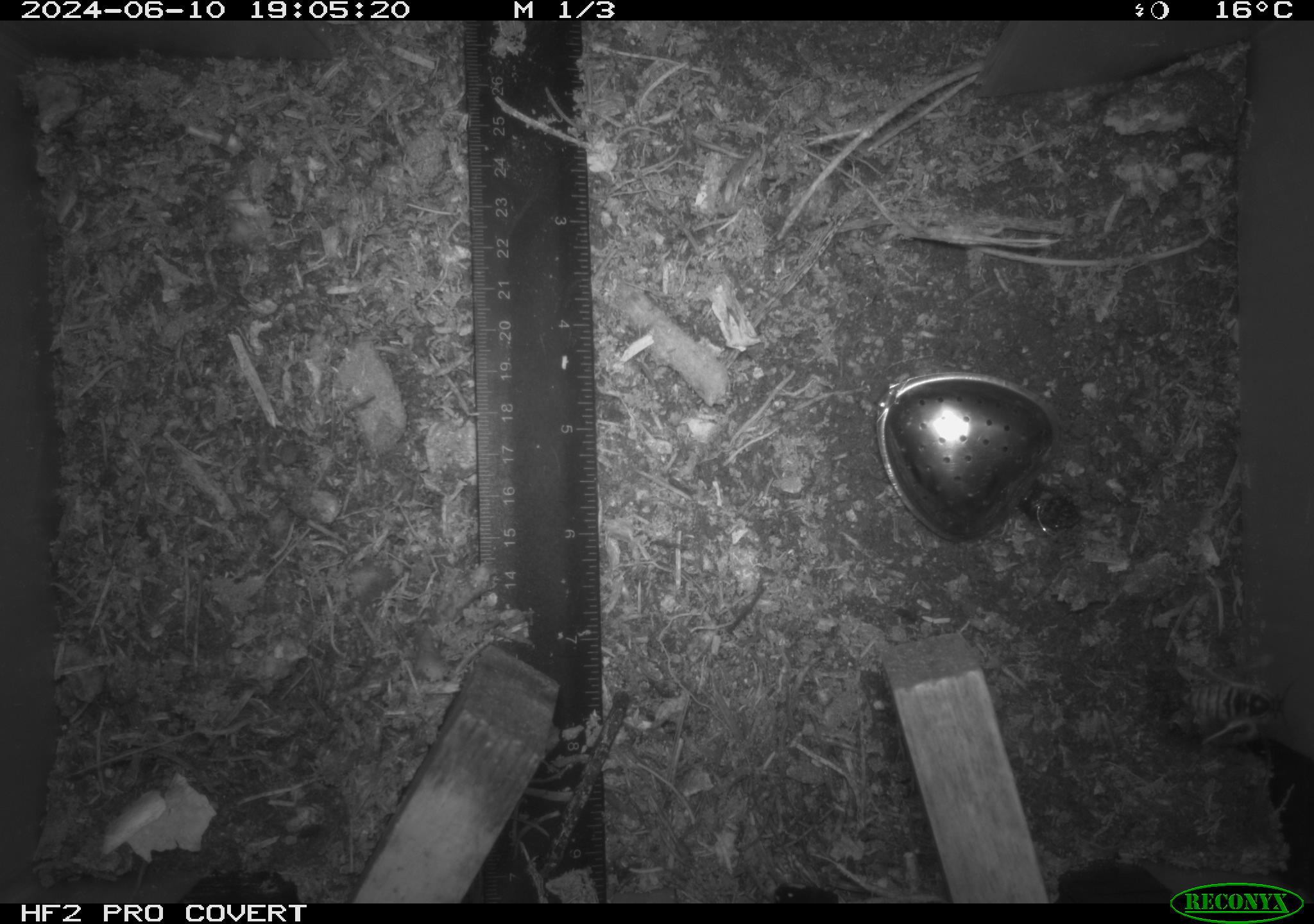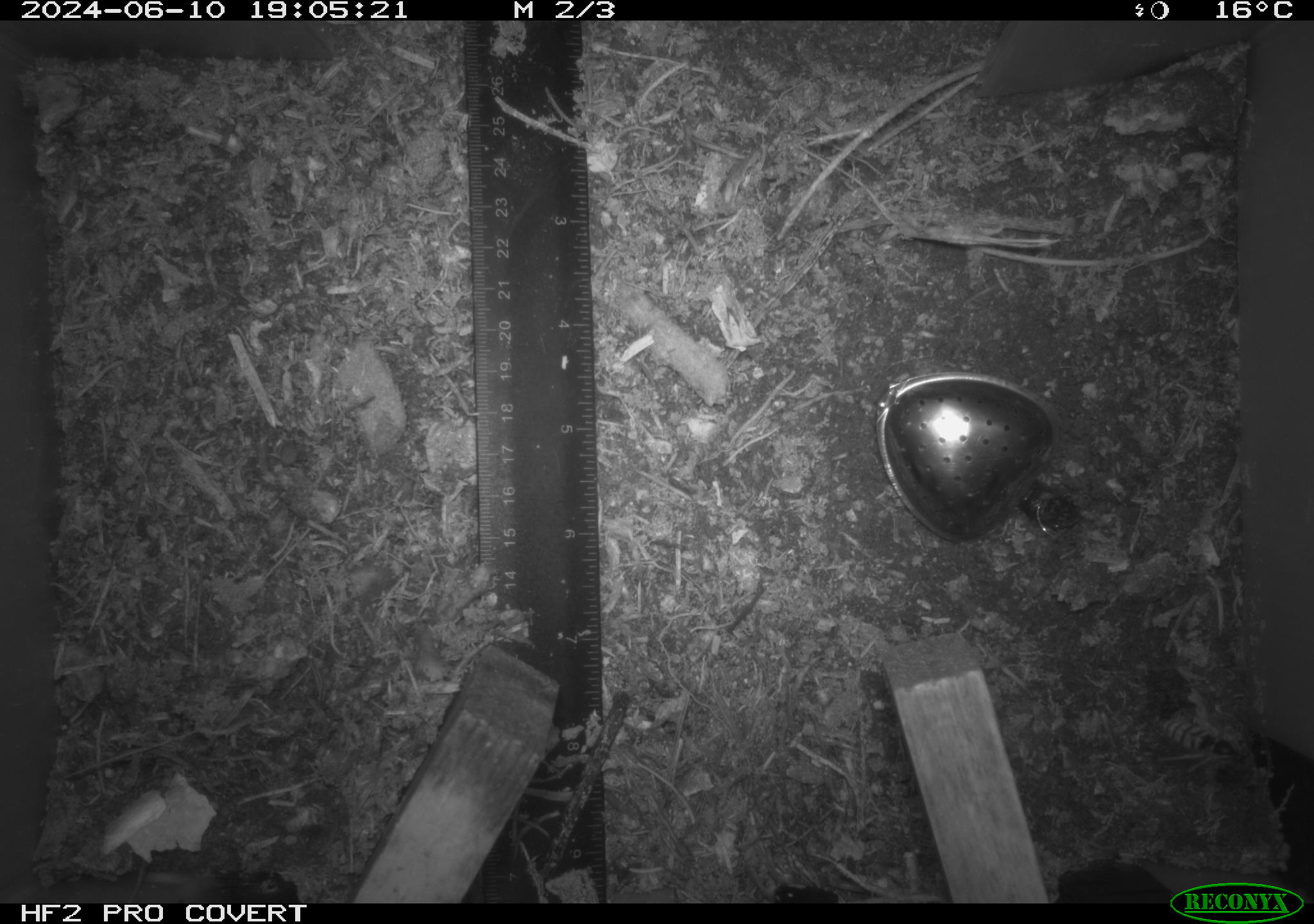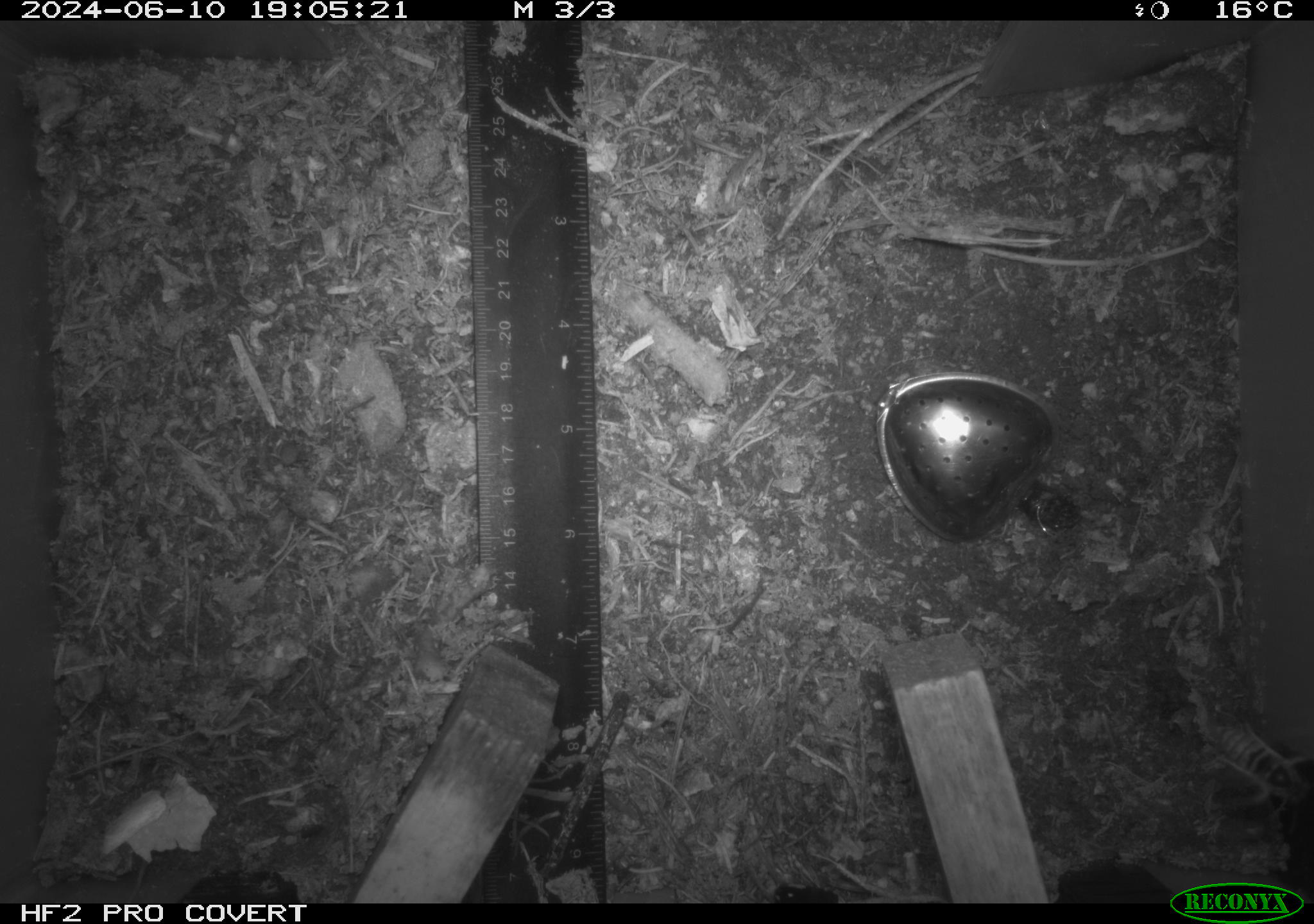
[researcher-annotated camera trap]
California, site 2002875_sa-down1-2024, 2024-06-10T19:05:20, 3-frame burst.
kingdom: Animalia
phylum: Arthropoda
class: Insecta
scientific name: Insecta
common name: insect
Insect (Insecta).